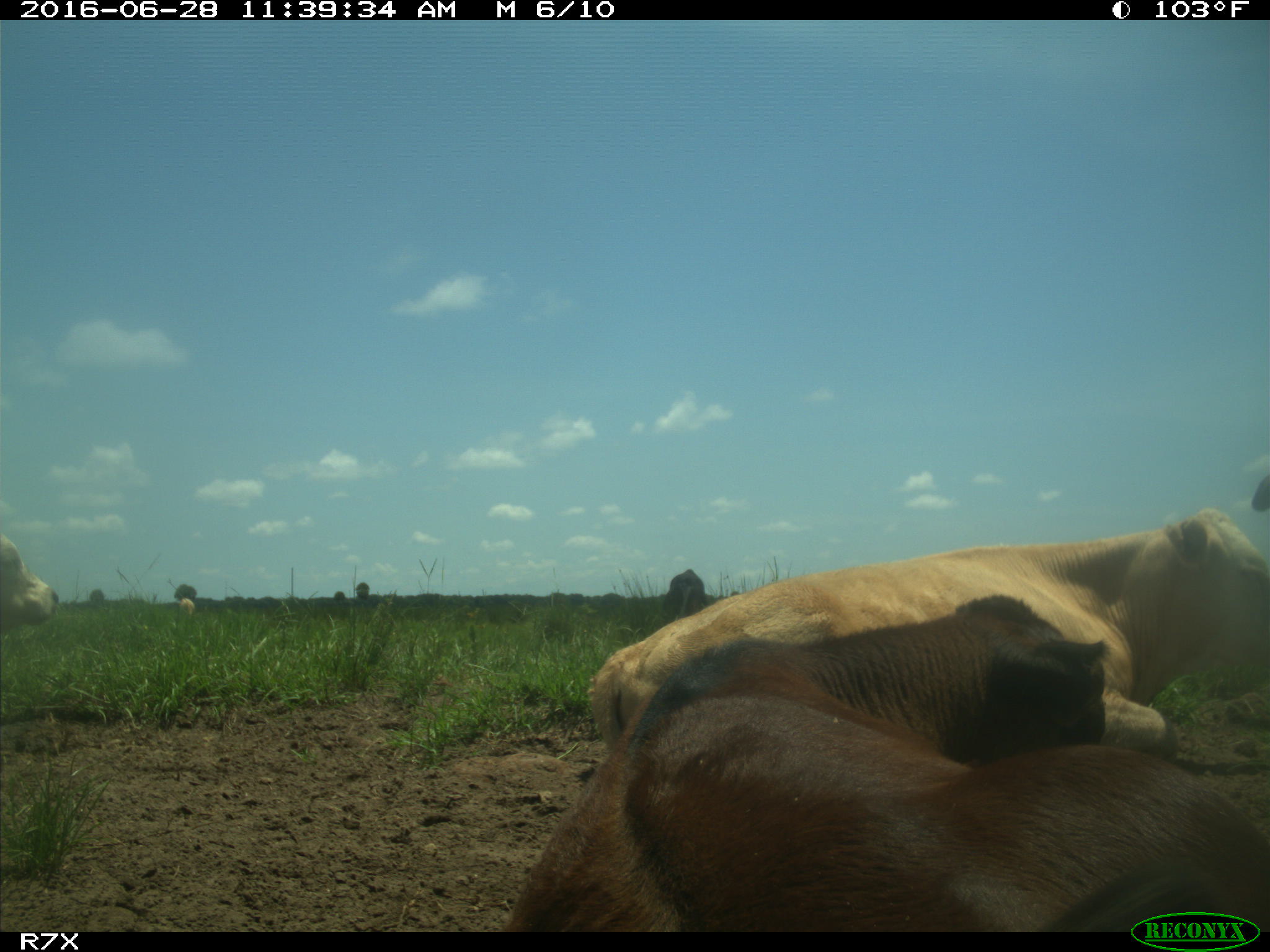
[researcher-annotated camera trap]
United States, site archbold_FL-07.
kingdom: Animalia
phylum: Chordata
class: Mammalia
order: Artiodactyla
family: Bovidae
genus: Bos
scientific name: Bos taurus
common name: domestic cow